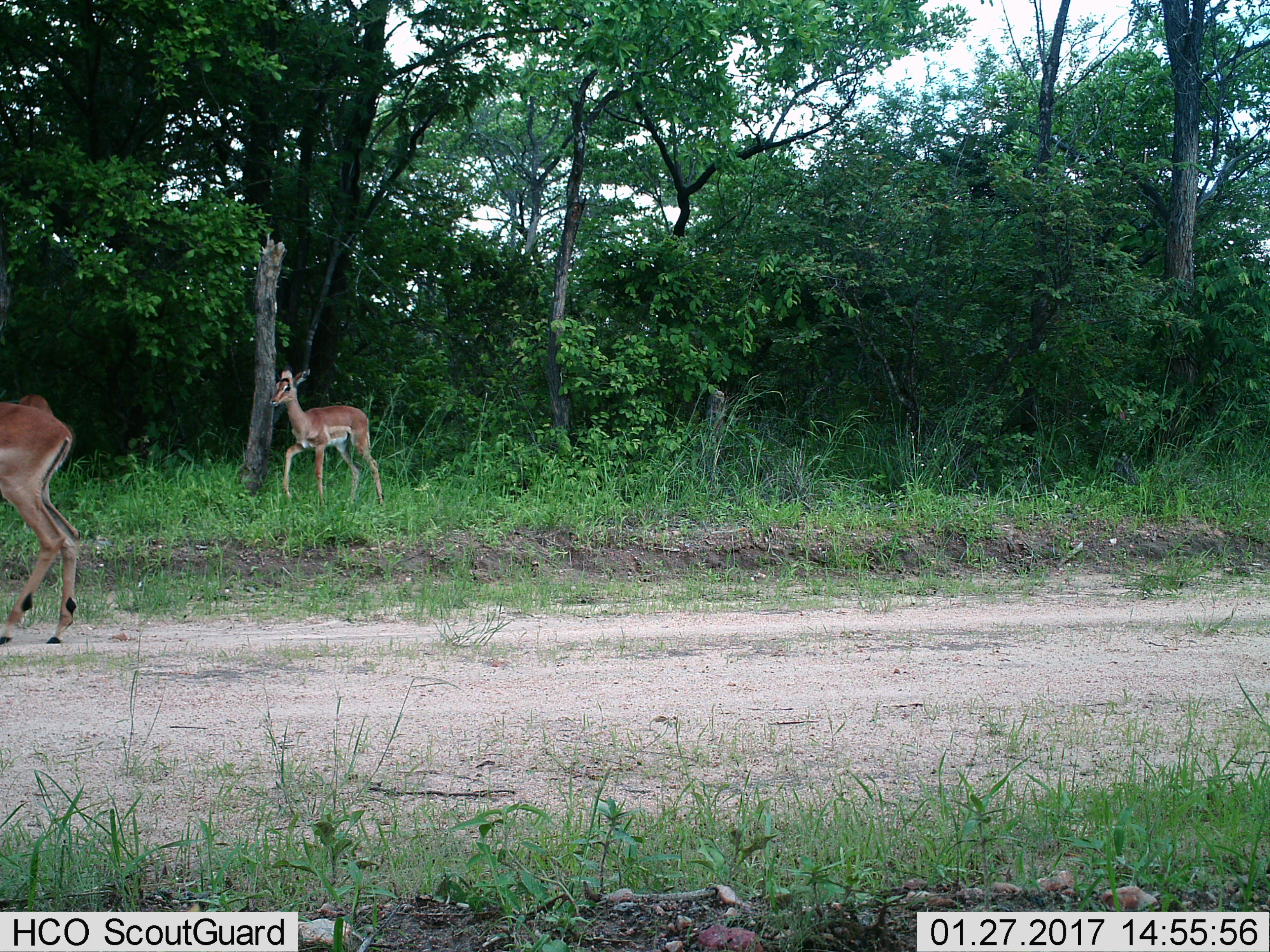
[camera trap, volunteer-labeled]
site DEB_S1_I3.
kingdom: Animalia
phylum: Chordata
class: Mammalia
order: Artiodactyla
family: Bovidae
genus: Aepyceros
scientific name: Aepyceros melampus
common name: impala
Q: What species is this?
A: Impala (Aepyceros melampus).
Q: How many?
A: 3.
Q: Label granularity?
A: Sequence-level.